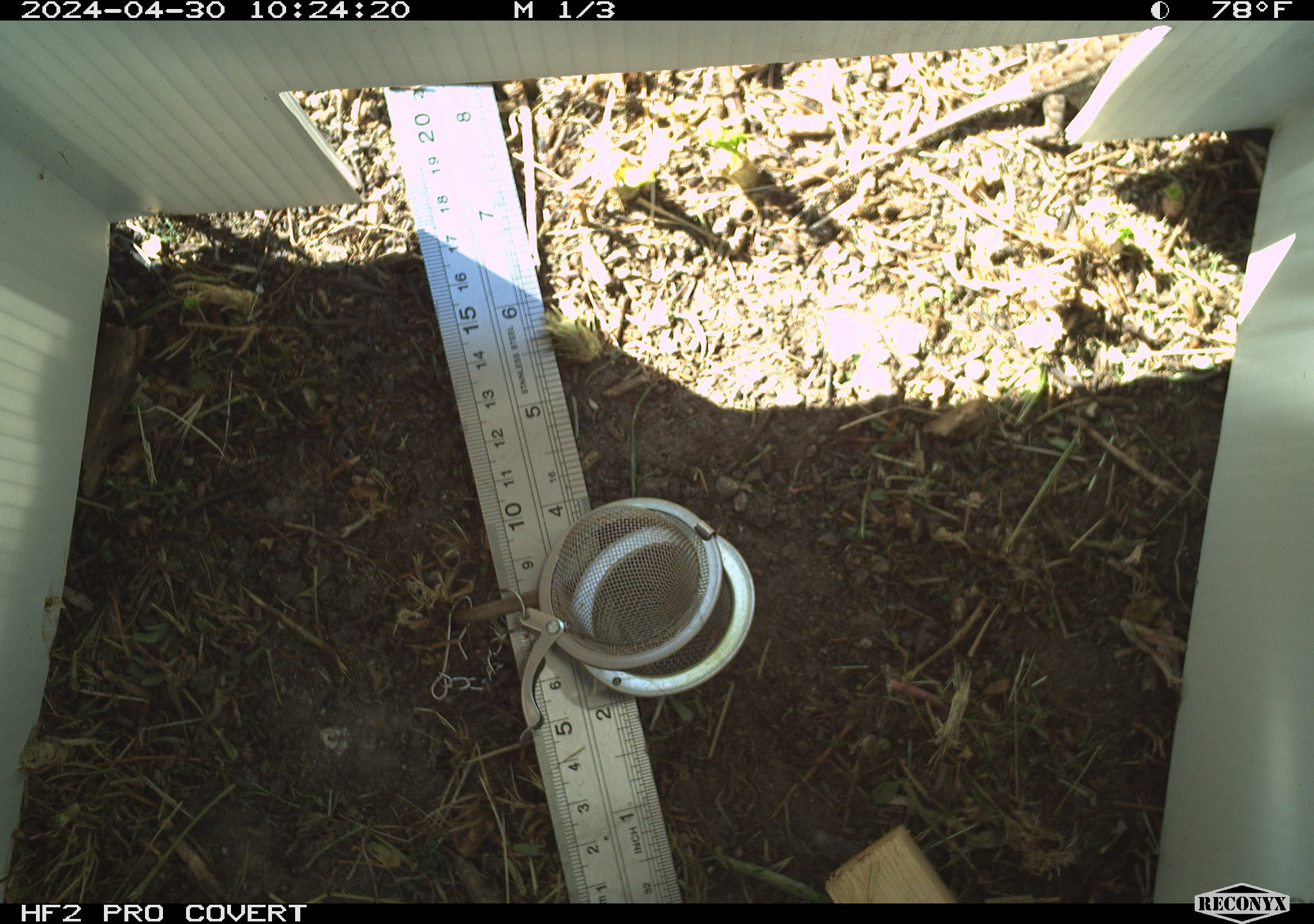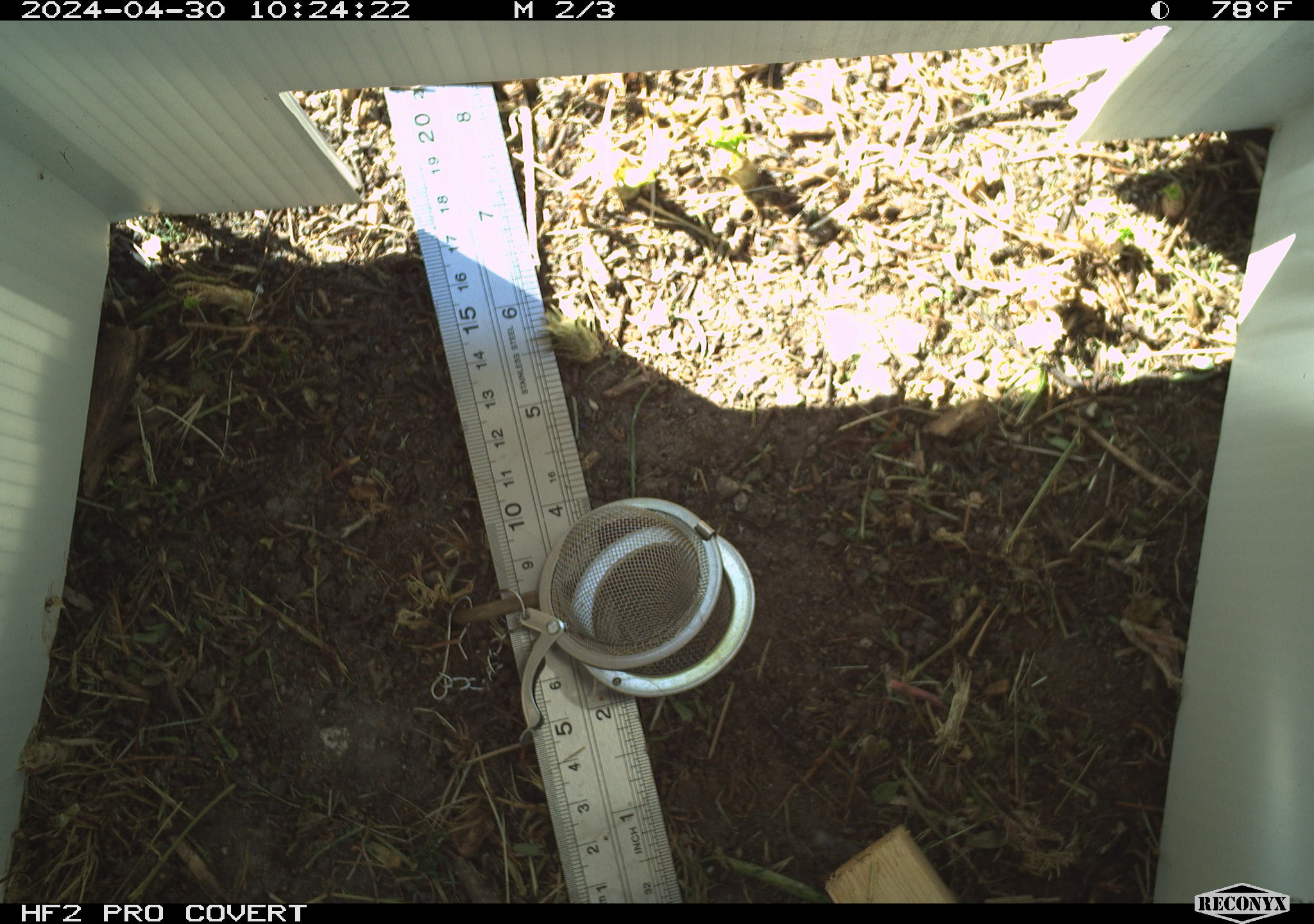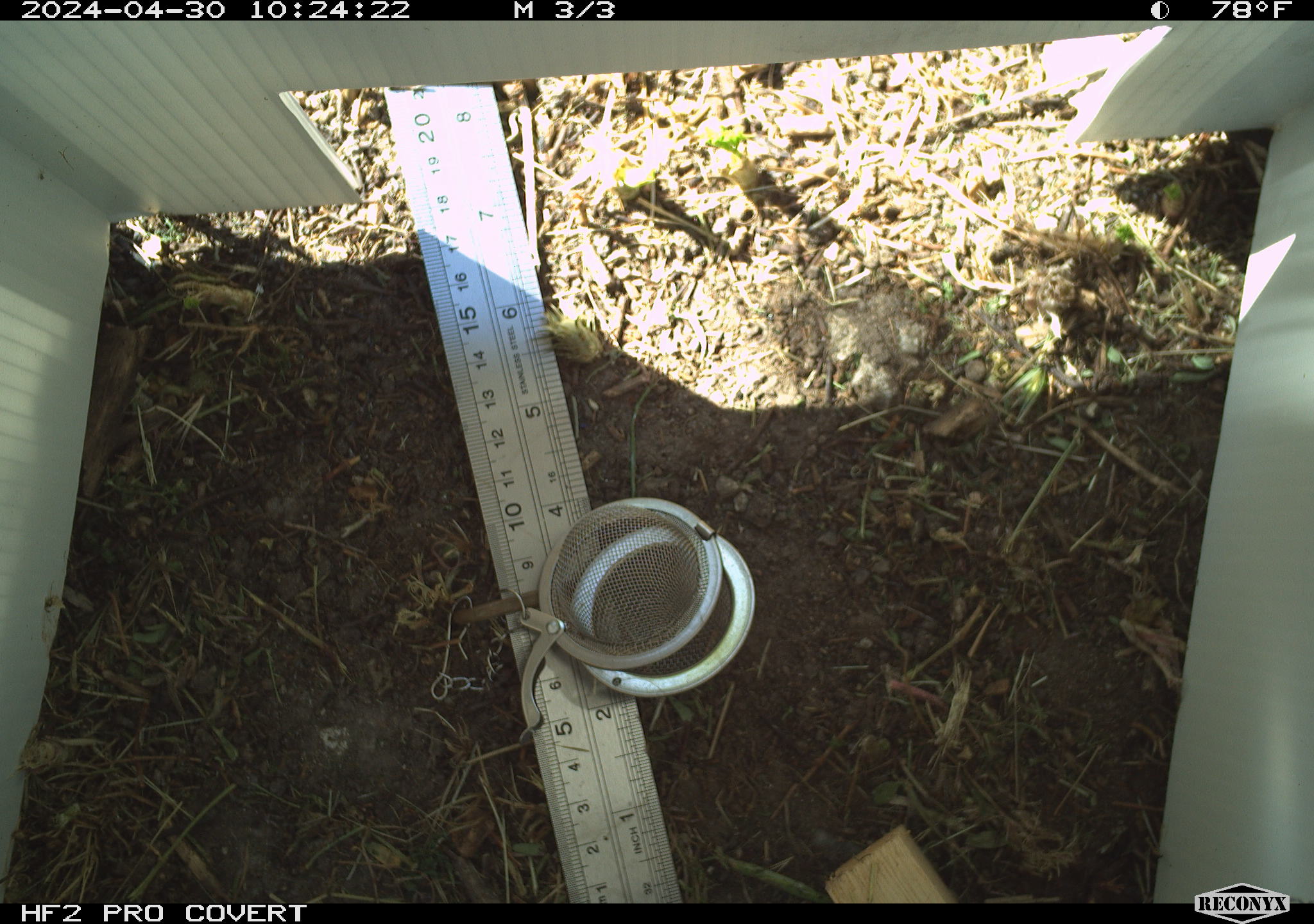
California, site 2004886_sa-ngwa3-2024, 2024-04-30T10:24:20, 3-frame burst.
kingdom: Animalia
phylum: Chordata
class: Reptilia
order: Squamata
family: Phrynosomatidae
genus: Sceloporus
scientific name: Sceloporus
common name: spiny lizards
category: sceloporus species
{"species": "sceloporus species (spiny lizards) (Sceloporus)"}